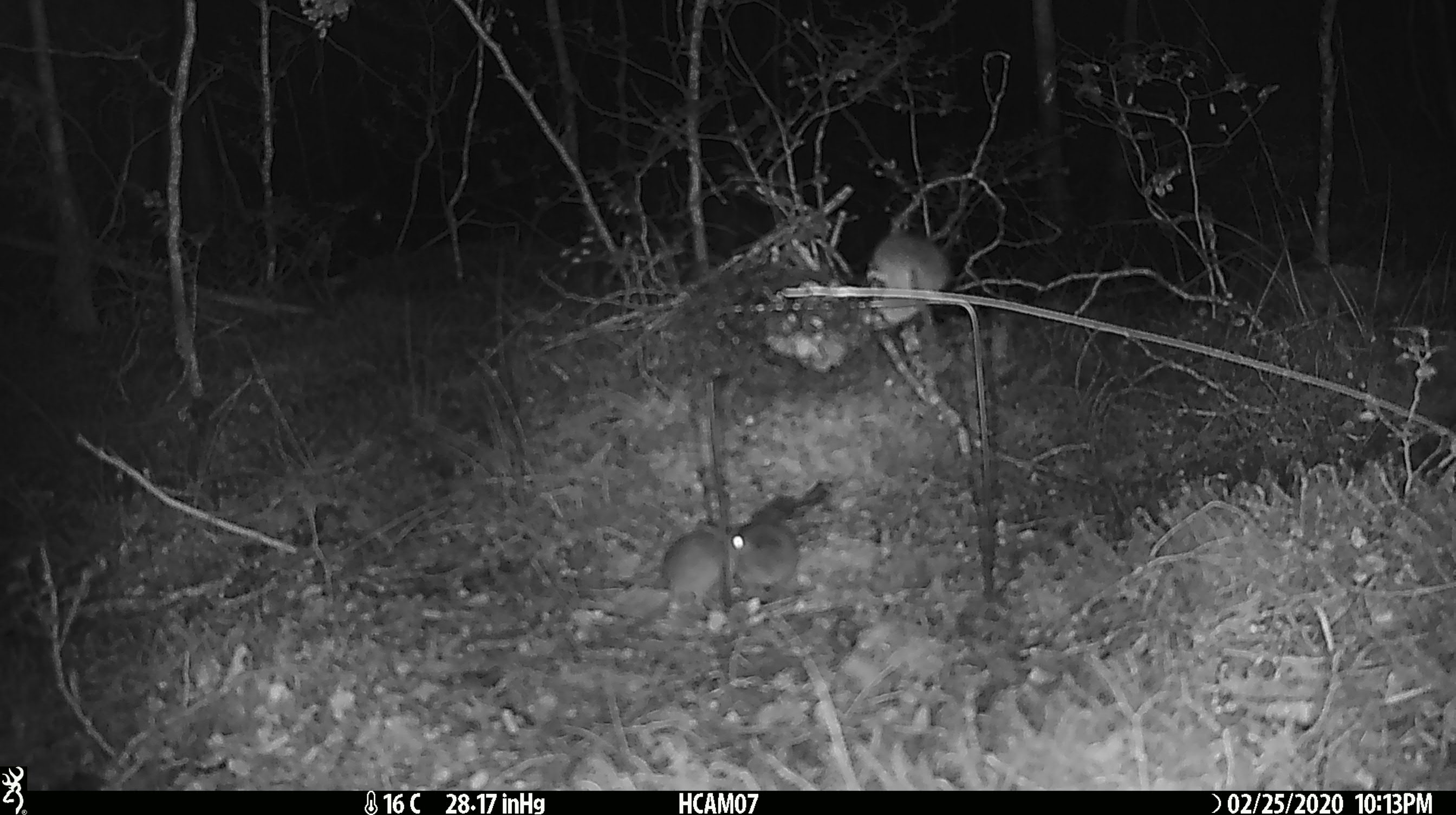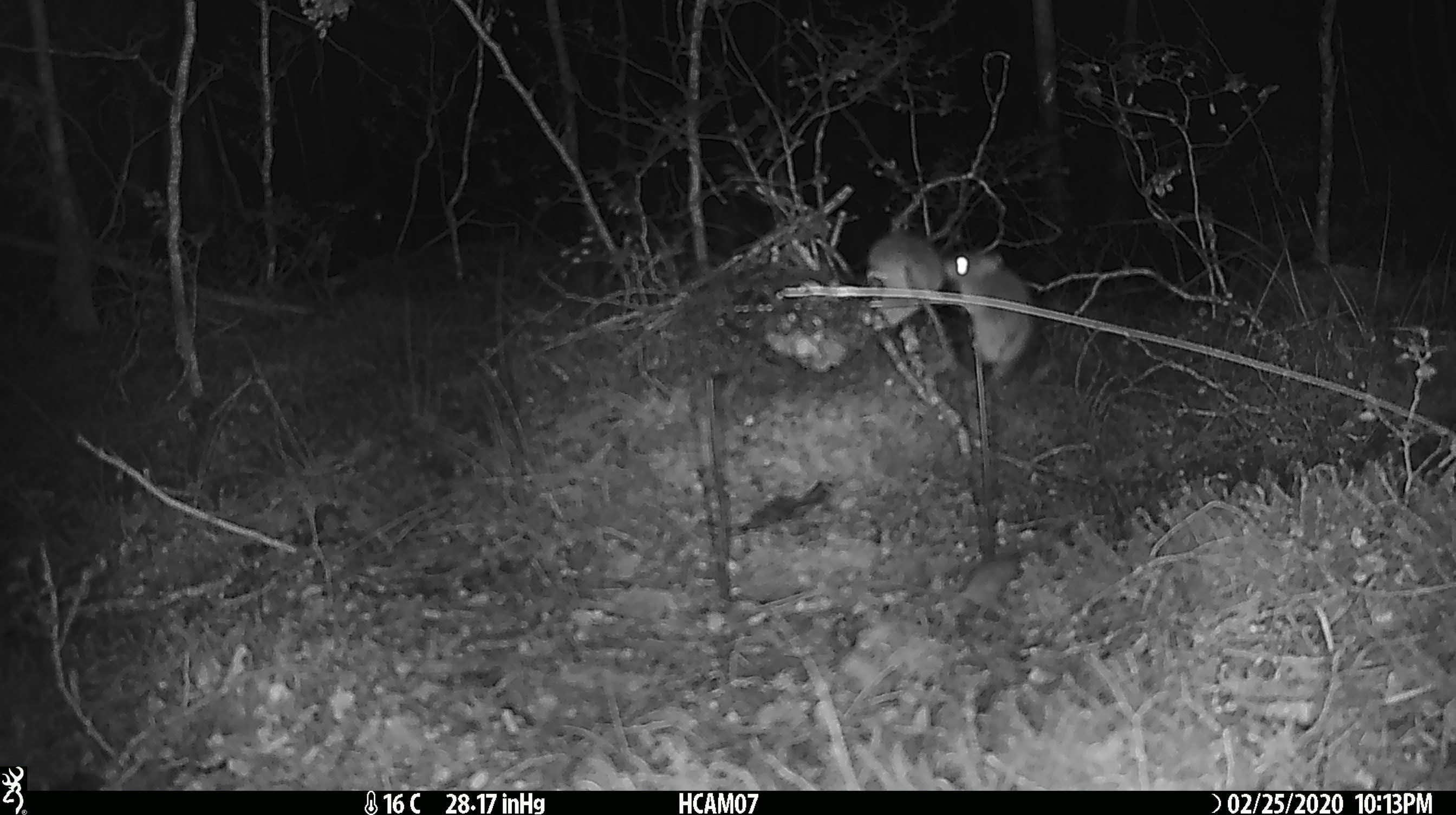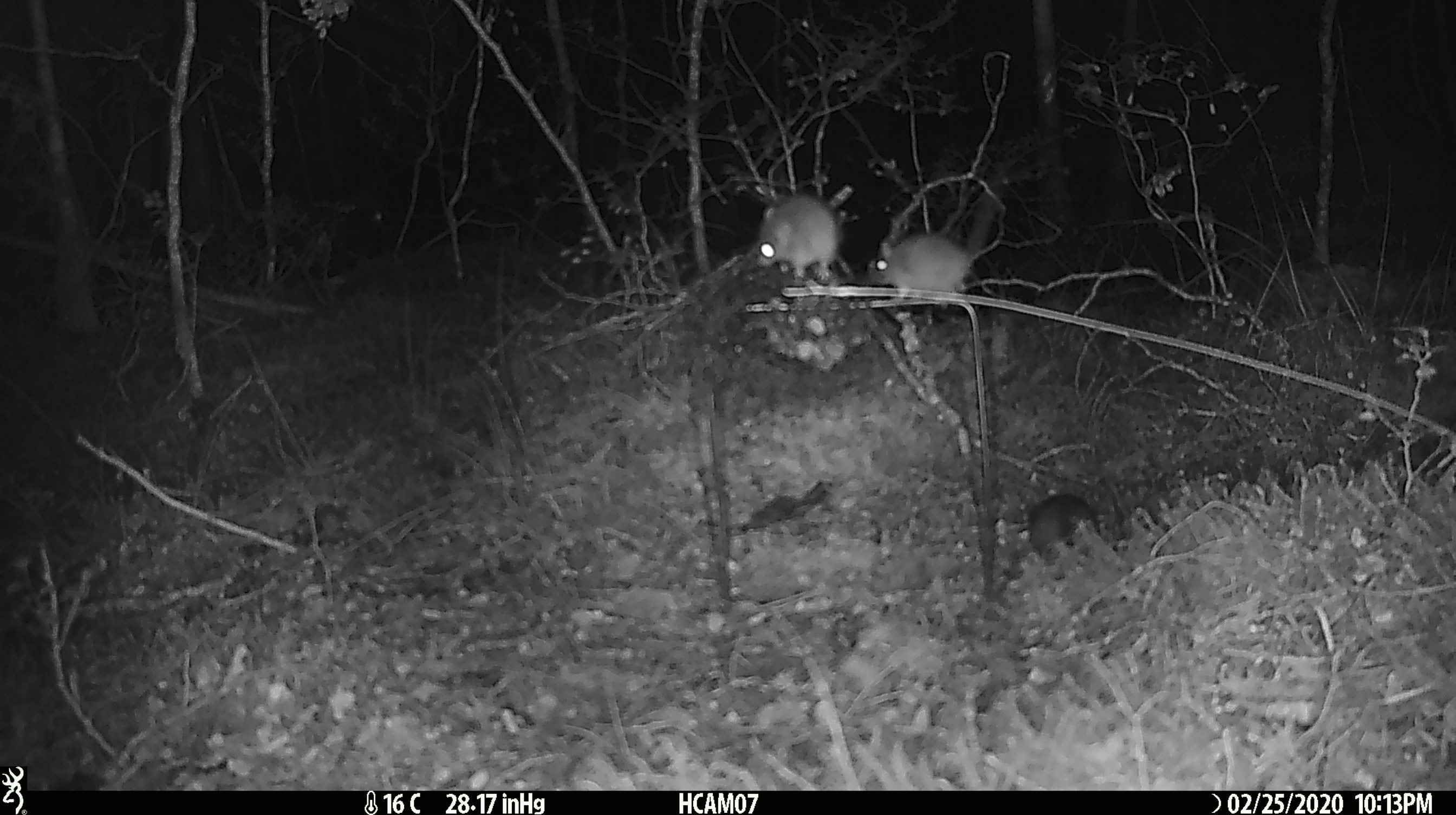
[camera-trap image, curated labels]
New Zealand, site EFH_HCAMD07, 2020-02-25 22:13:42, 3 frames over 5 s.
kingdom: Animalia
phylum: Chordata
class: Mammalia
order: Rodentia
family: Muridae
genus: Mus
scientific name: Mus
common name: mouse